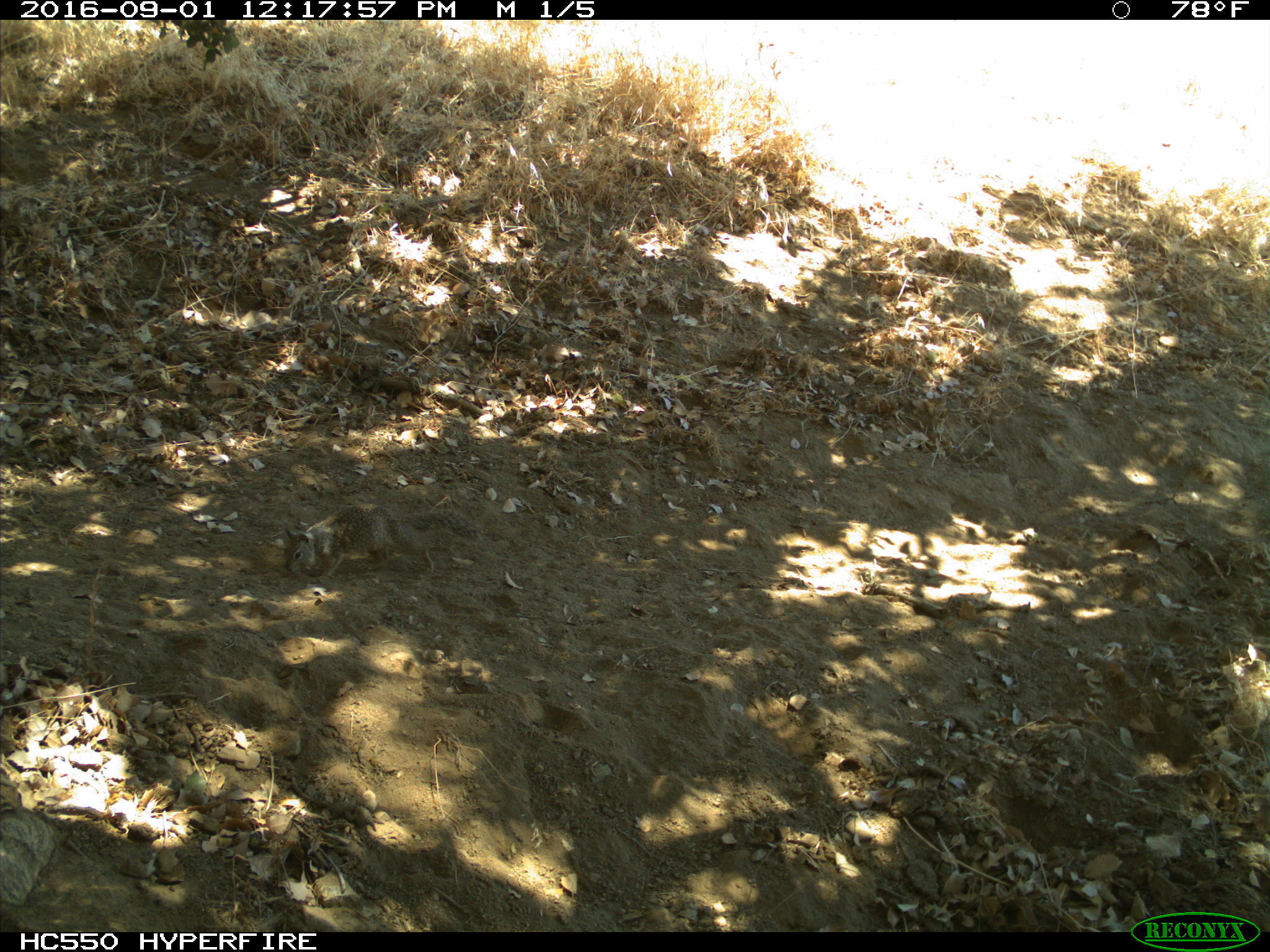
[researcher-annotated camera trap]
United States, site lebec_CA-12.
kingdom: Animalia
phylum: Chordata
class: Mammalia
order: Rodentia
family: Sciuridae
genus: Otospermophilus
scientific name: Otospermophilus beecheyi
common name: california ground squirrel